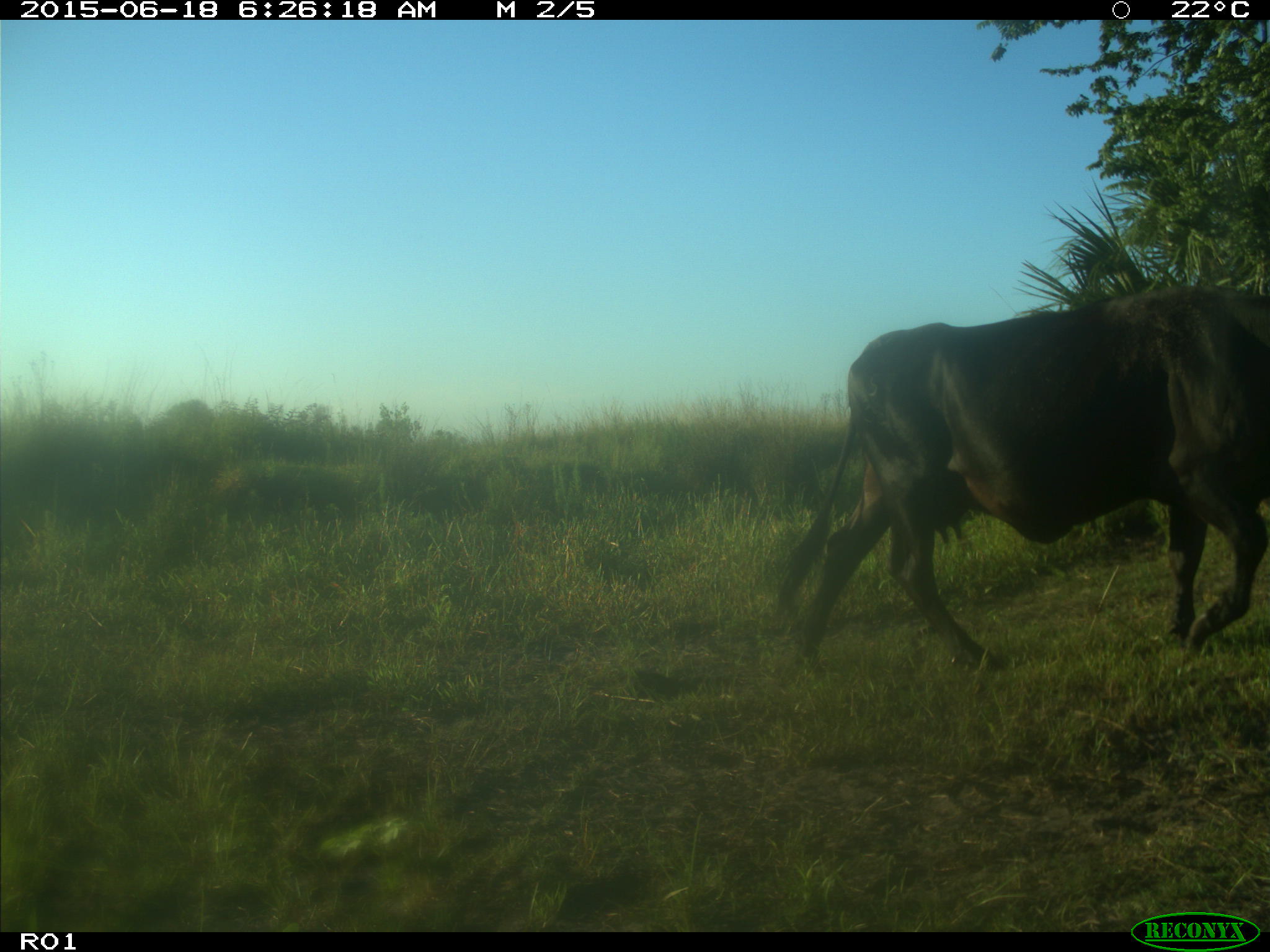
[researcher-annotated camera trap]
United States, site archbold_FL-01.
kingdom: Animalia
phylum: Chordata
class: Mammalia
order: Artiodactyla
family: Bovidae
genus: Bos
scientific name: Bos taurus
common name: domestic cow